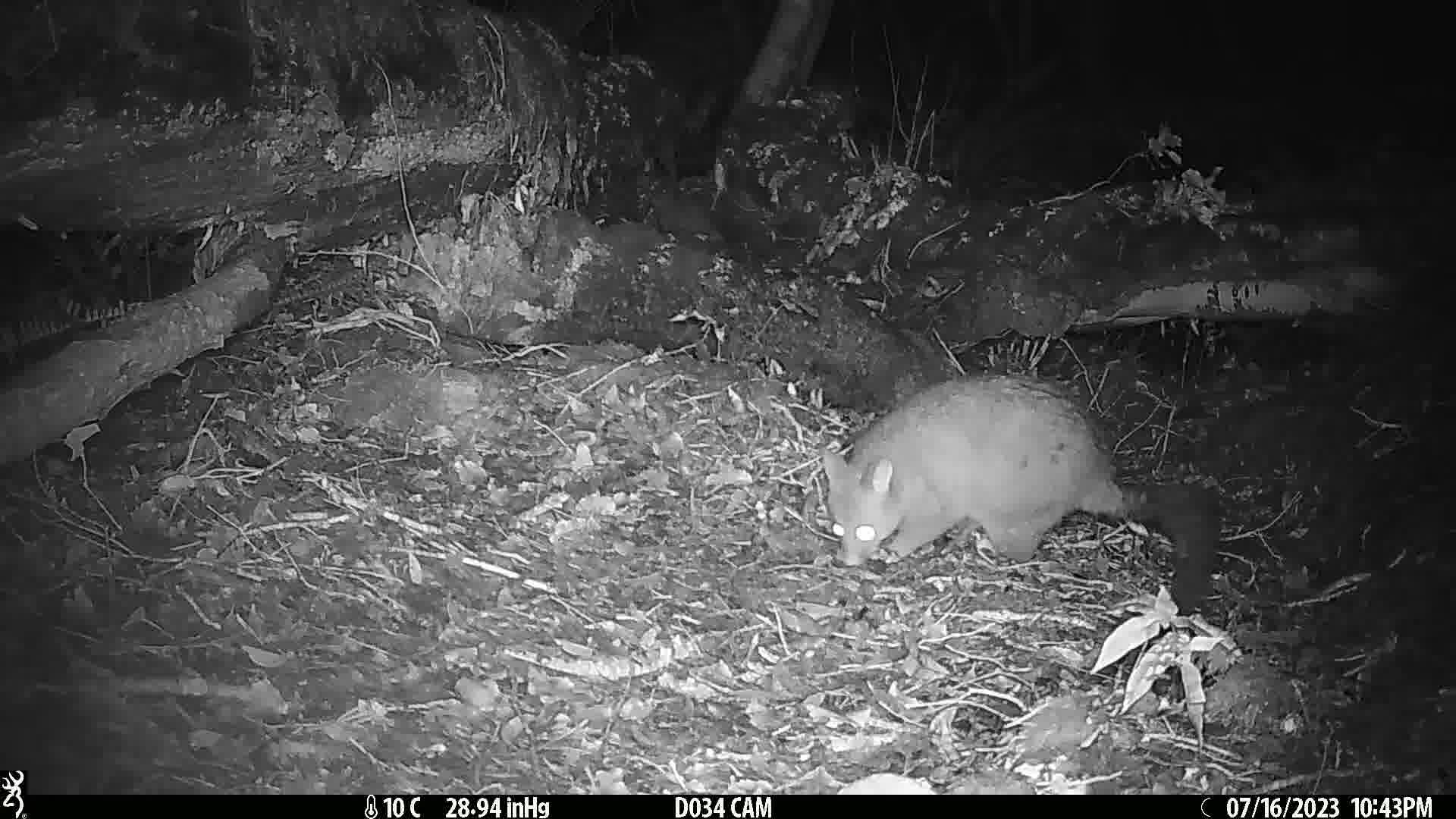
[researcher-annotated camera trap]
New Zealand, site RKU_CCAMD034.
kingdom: Animalia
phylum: Chordata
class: Mammalia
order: Diprotodontia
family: Phalangeridae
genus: Trichosurus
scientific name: Trichosurus vulpecula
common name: common brushtail possum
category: possum